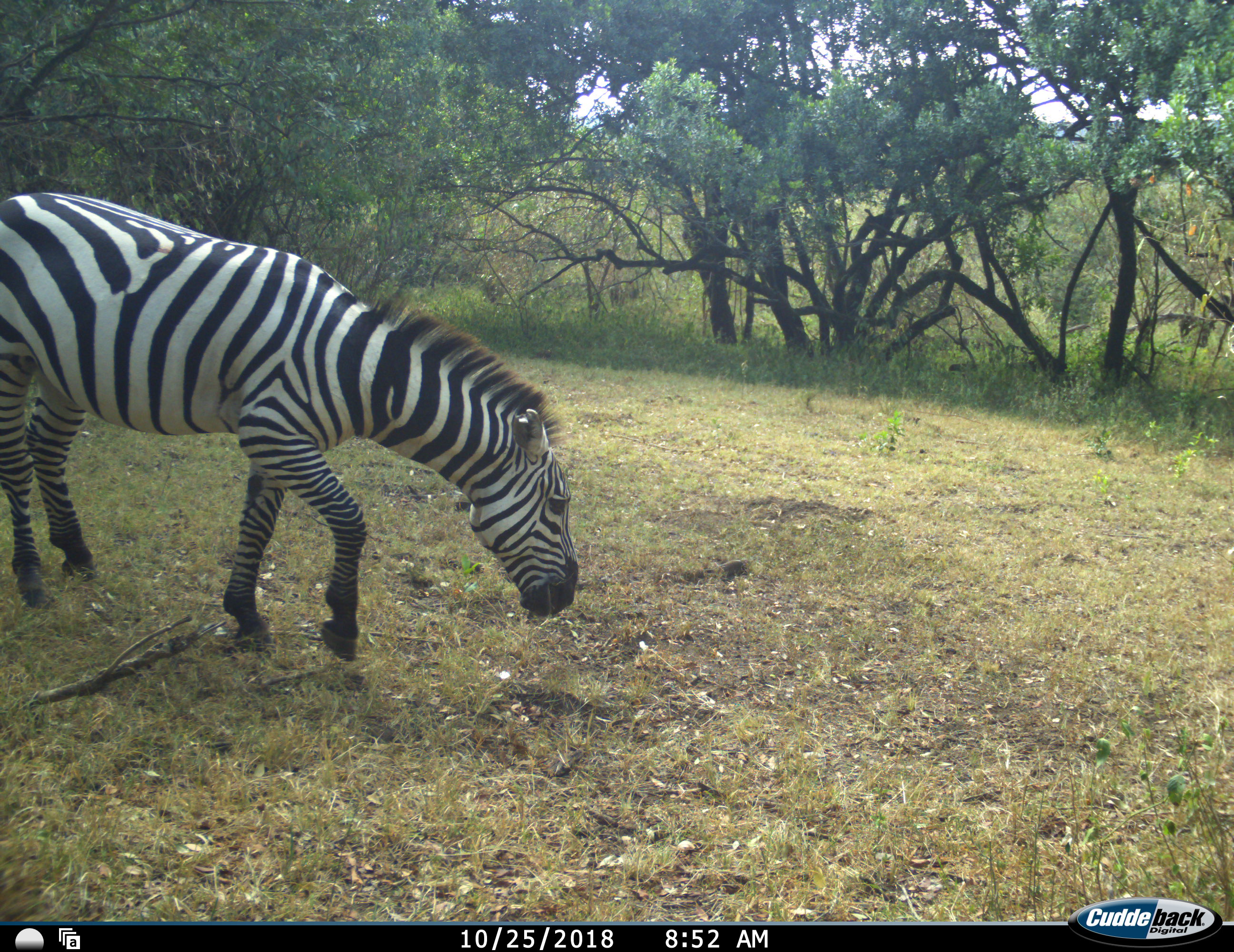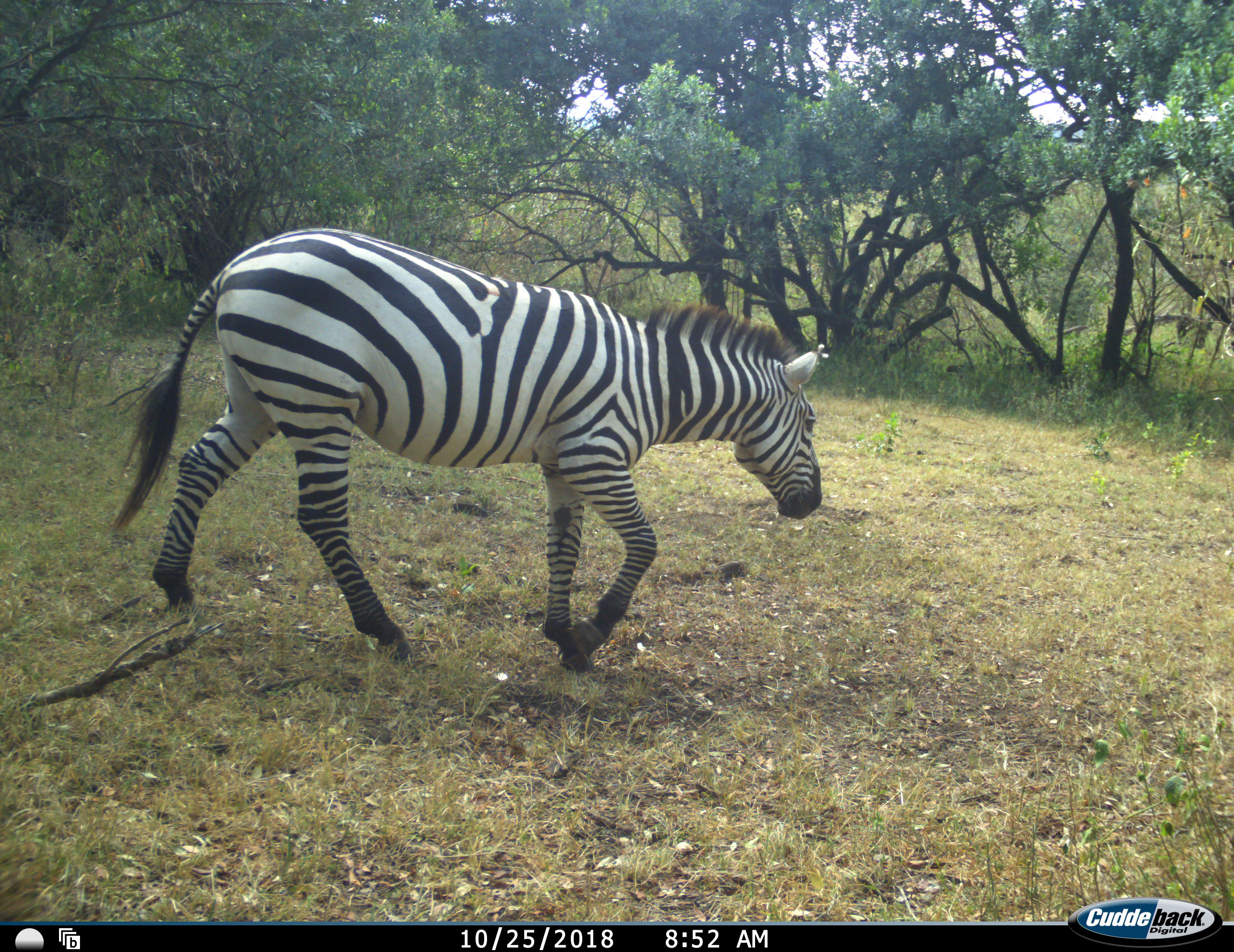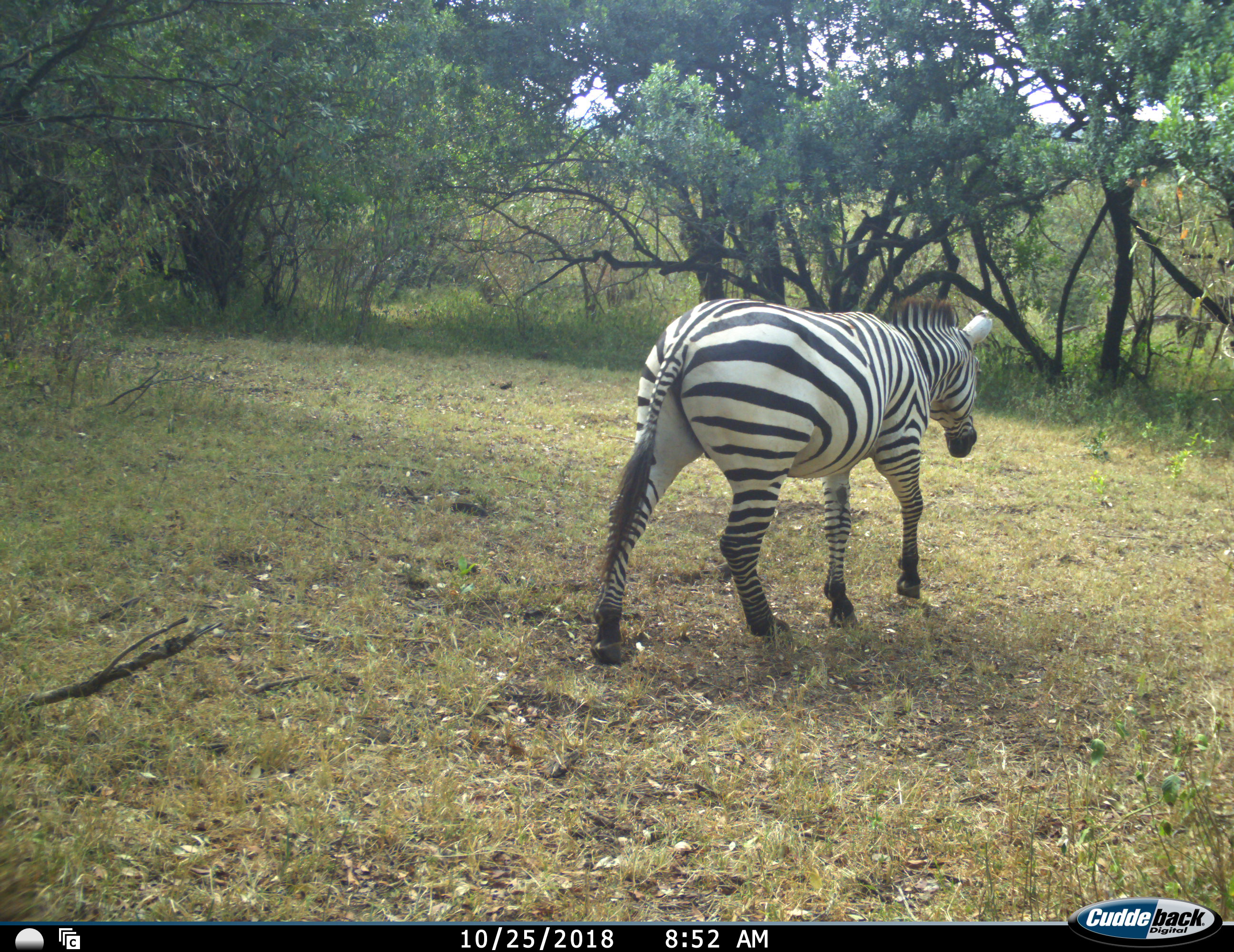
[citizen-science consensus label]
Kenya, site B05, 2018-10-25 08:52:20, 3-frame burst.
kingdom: Animalia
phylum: Chordata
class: Mammalia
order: Perissodactyla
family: Equidae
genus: Equus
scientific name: Equus quagga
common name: plains zebra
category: zebra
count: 1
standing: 0%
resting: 10%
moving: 80%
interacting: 0%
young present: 0%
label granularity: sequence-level